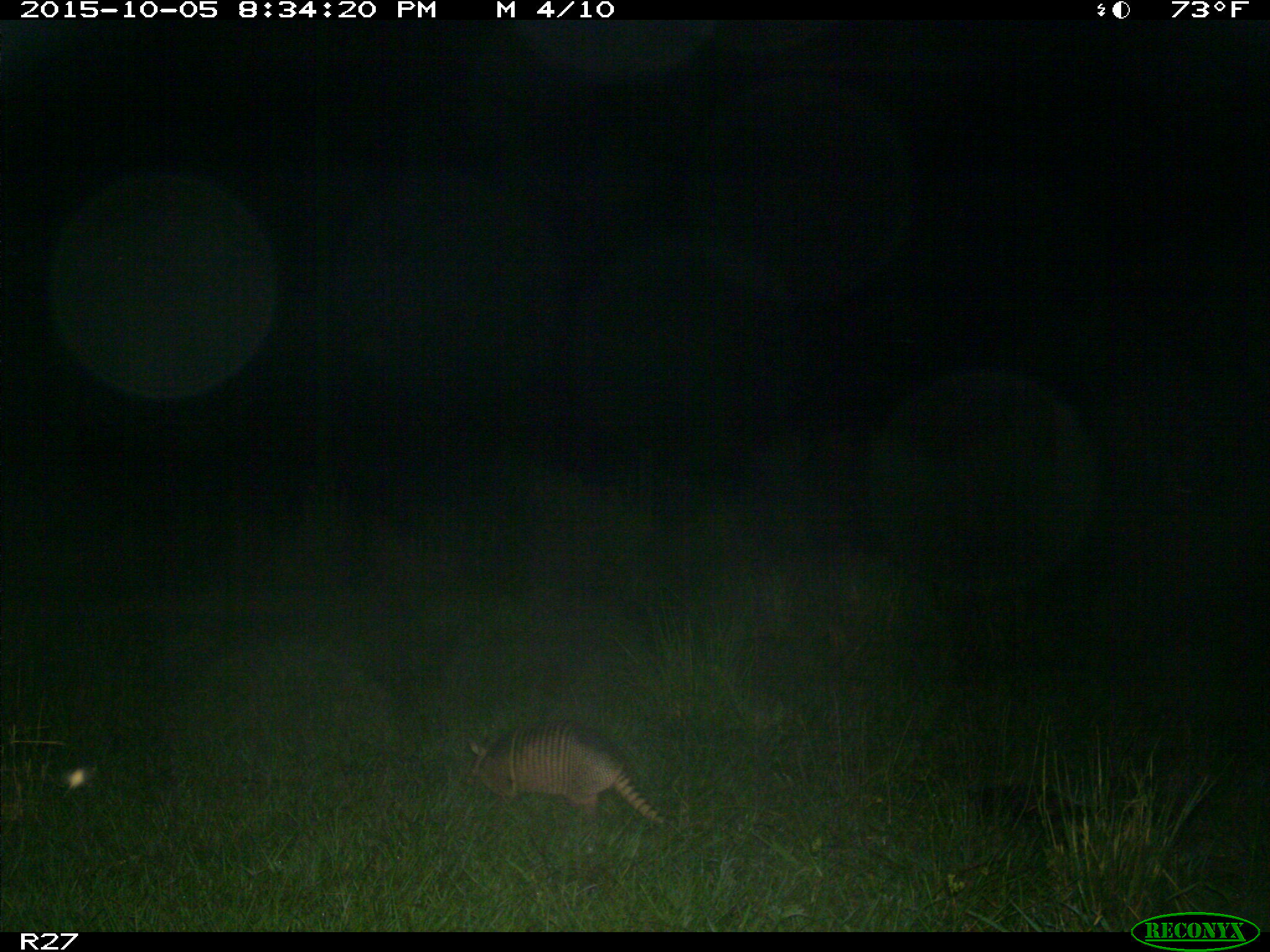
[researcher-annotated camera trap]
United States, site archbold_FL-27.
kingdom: Animalia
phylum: Chordata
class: Mammalia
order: Cingulata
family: Dasypodidae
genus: Dasypus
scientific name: Dasypus novemcinctus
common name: nine-banded armadillo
Dasypus novemcinctus (nine-banded armadillo).